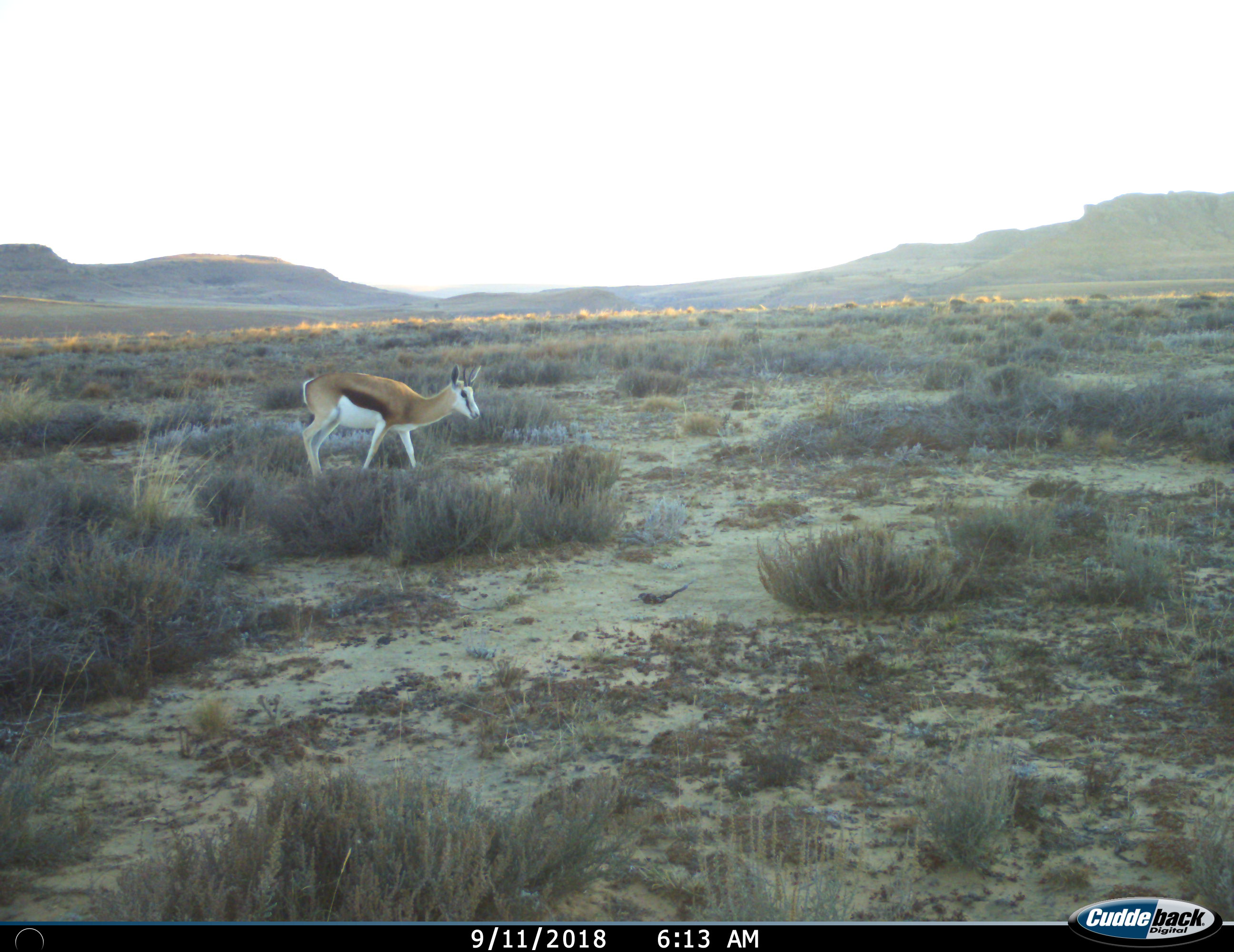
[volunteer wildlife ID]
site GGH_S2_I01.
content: unidentified animal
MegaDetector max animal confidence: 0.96